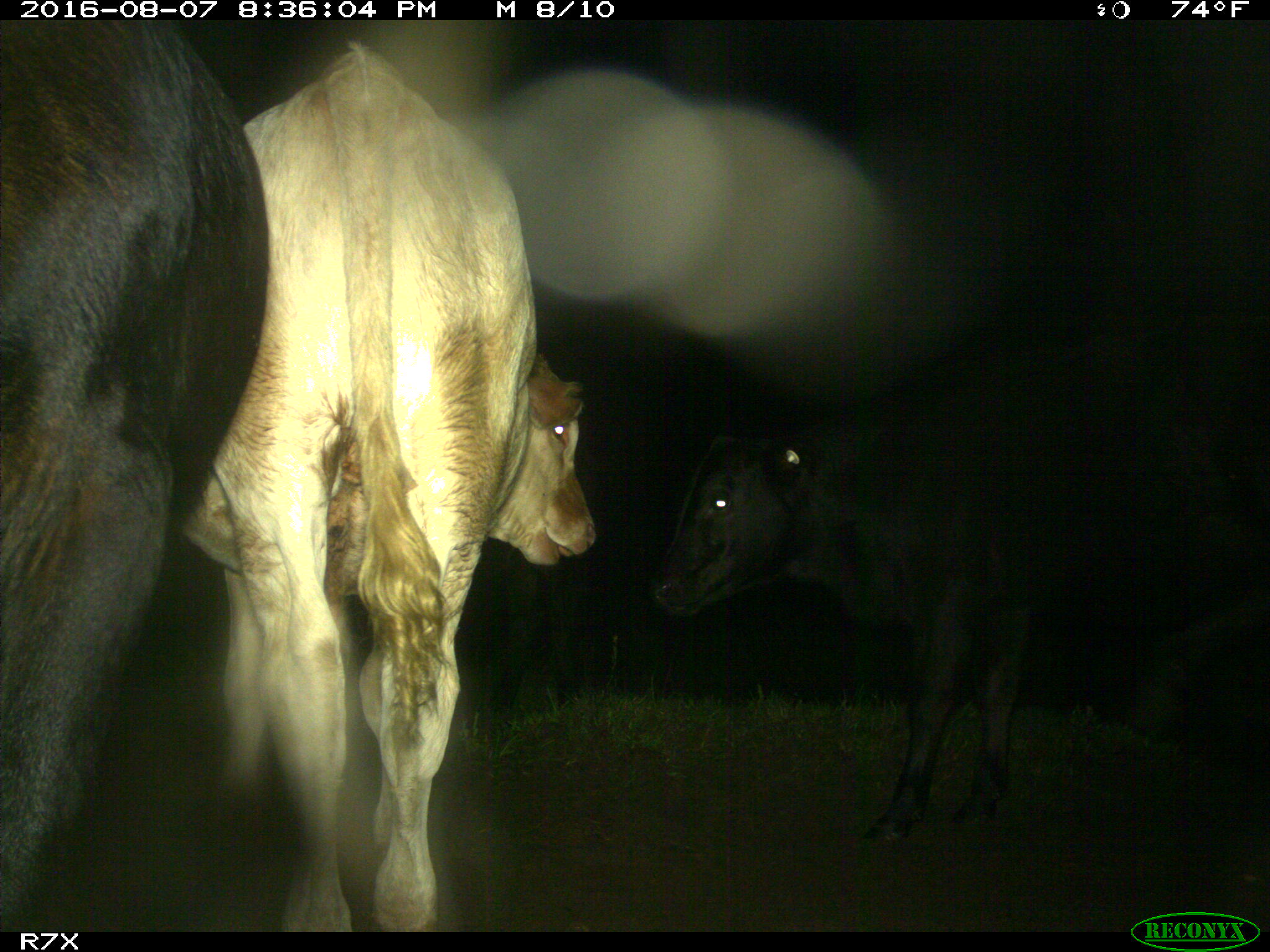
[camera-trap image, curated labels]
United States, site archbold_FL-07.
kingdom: Animalia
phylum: Chordata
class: Mammalia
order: Artiodactyla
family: Bovidae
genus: Bos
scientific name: Bos taurus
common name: domestic cow